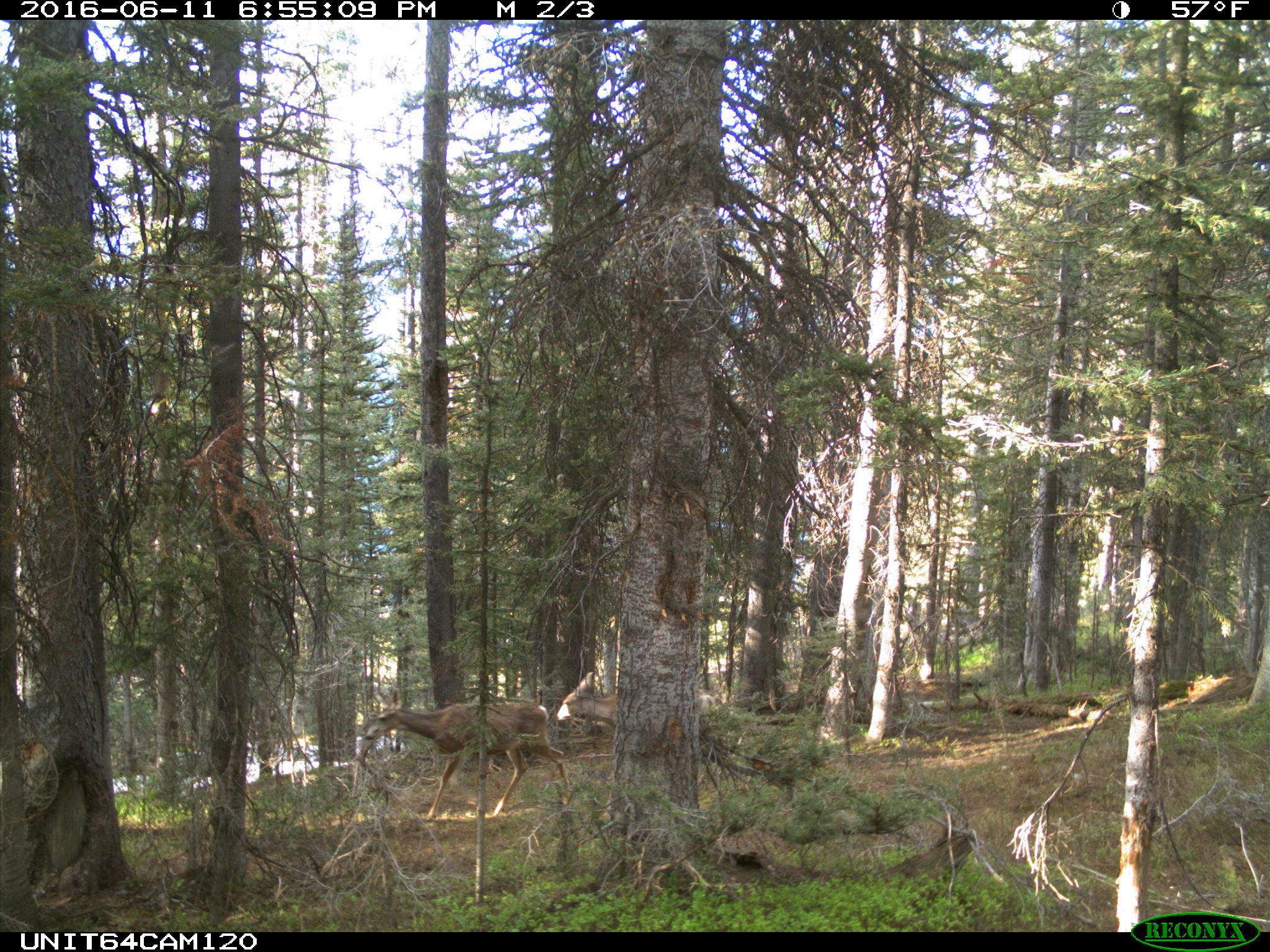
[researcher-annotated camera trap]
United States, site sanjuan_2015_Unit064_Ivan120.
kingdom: Animalia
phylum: Chordata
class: Mammalia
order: Artiodactyla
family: Cervidae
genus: Odocoileus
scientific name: Odocoileus hemionus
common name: mule deer